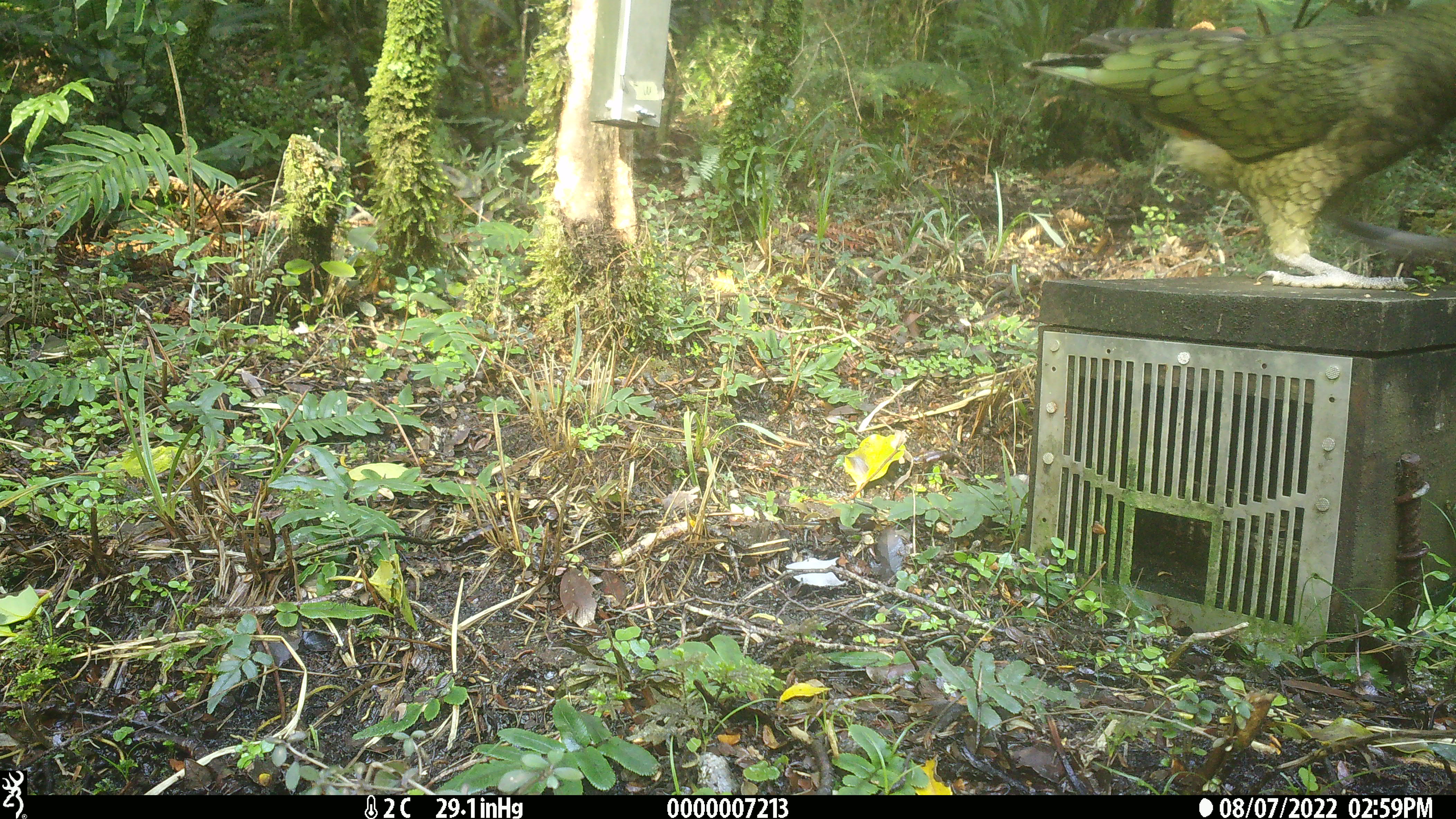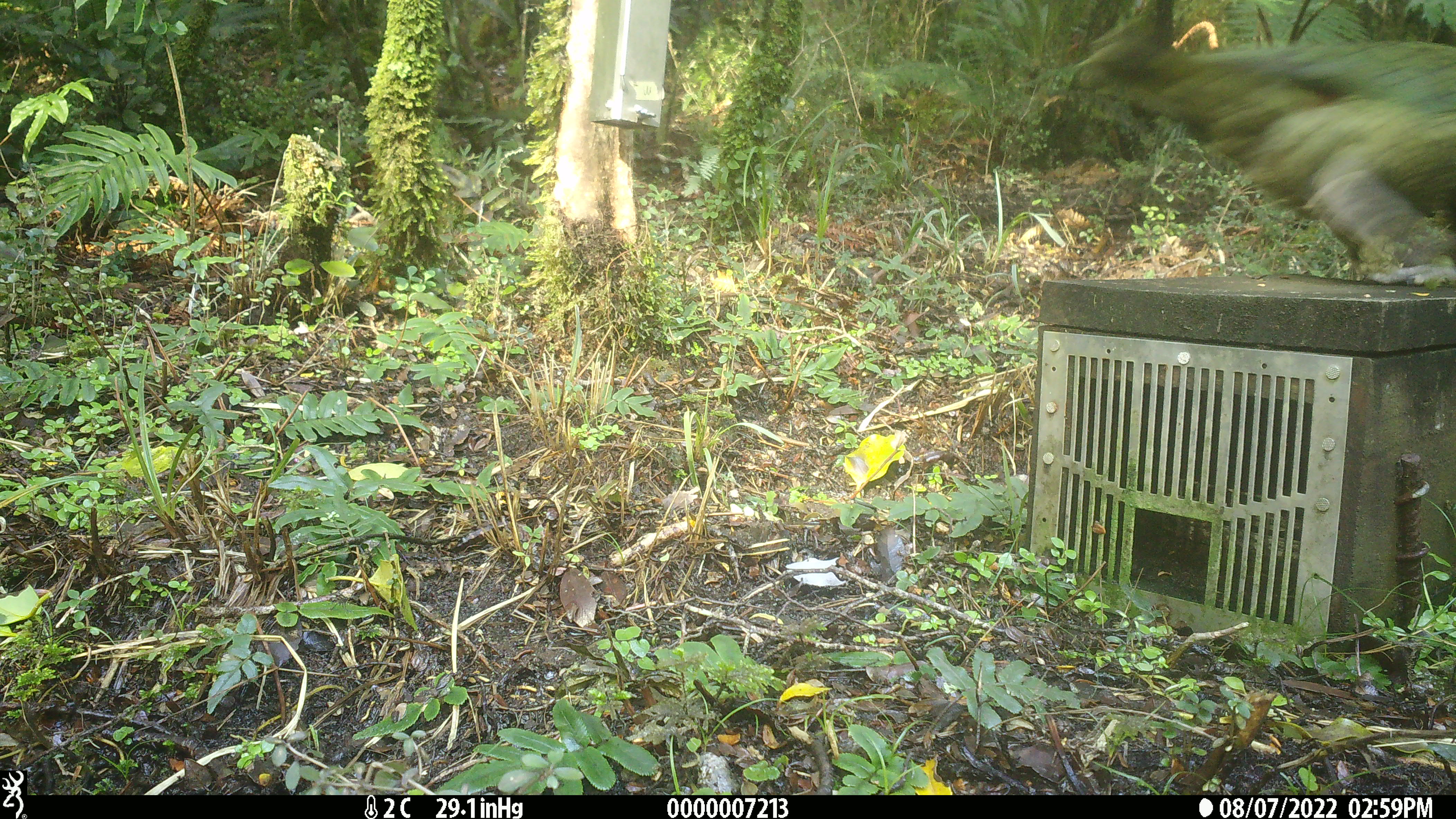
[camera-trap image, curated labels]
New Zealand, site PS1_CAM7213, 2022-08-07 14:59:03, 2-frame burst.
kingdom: Animalia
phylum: Chordata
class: Aves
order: Psittaciformes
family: Strigopidae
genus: Nestor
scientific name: Nestor notabilis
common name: kea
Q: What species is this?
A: Kea (Nestor notabilis).